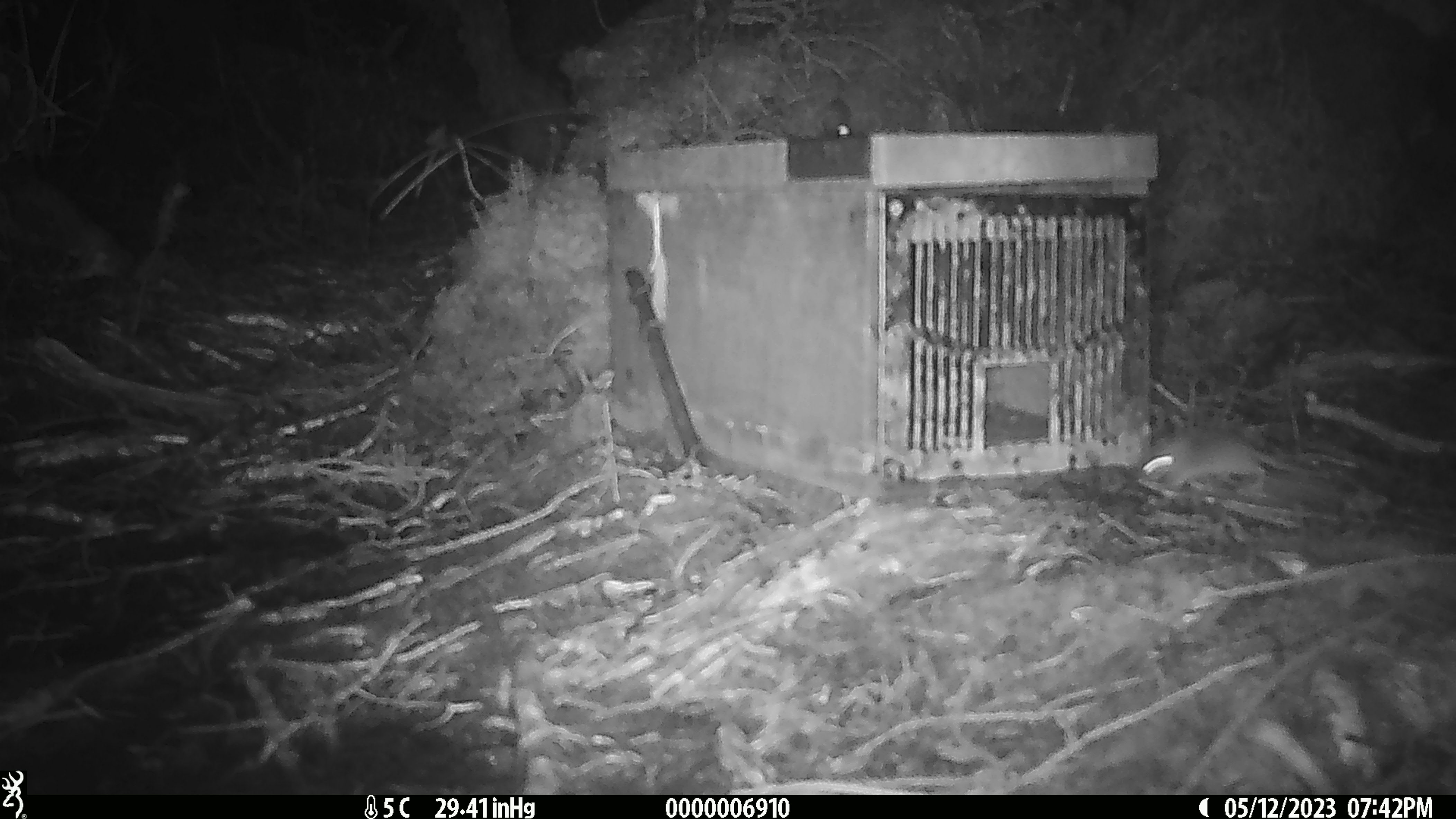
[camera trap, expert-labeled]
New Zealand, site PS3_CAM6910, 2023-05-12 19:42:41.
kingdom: Animalia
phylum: Chordata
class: Mammalia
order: Rodentia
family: Muridae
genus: Mus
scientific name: Mus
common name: mouse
Mouse (Mus).